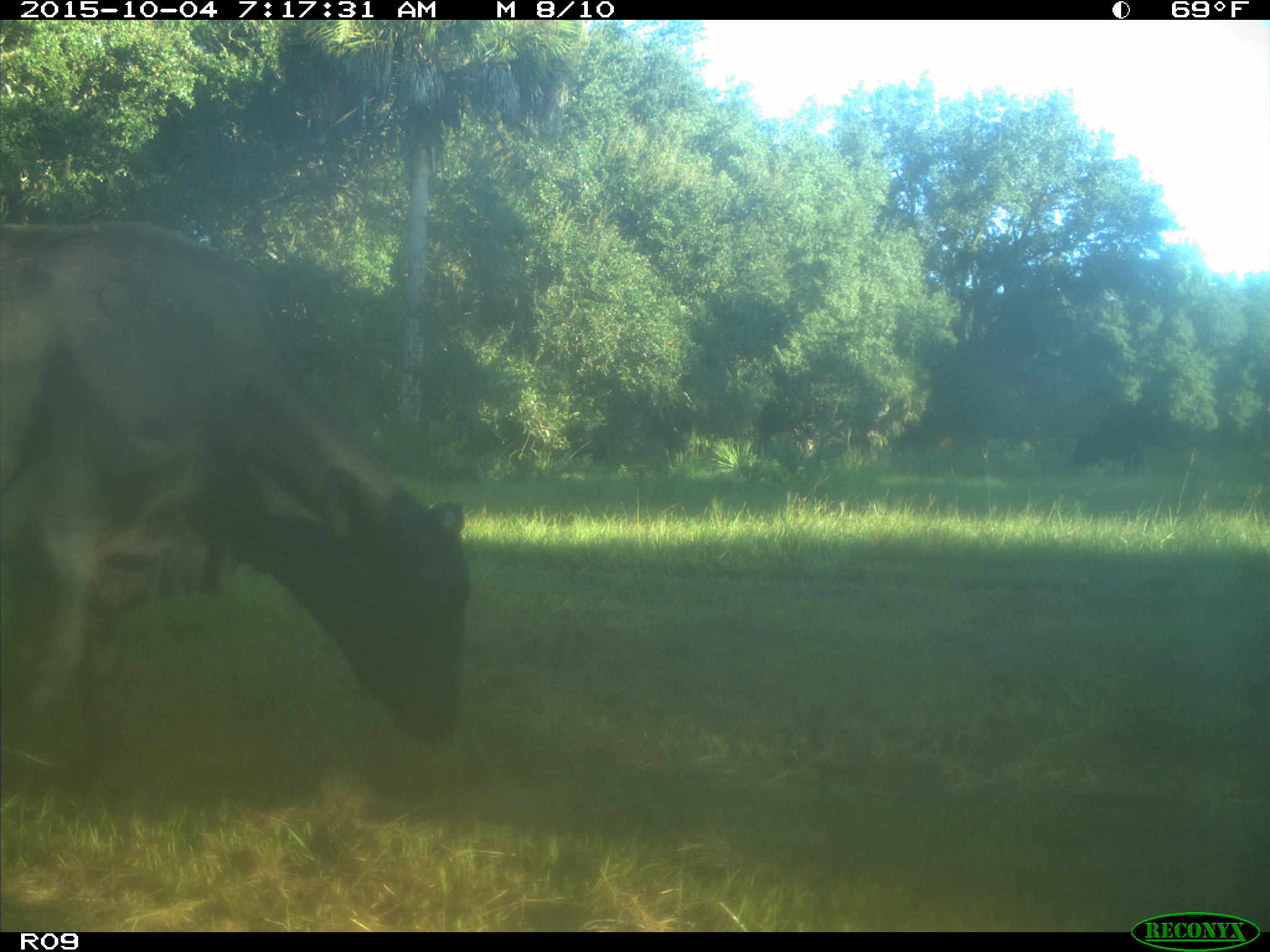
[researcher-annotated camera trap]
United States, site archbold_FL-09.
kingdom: Animalia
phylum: Chordata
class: Mammalia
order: Artiodactyla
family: Bovidae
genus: Bos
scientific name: Bos taurus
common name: domestic cow